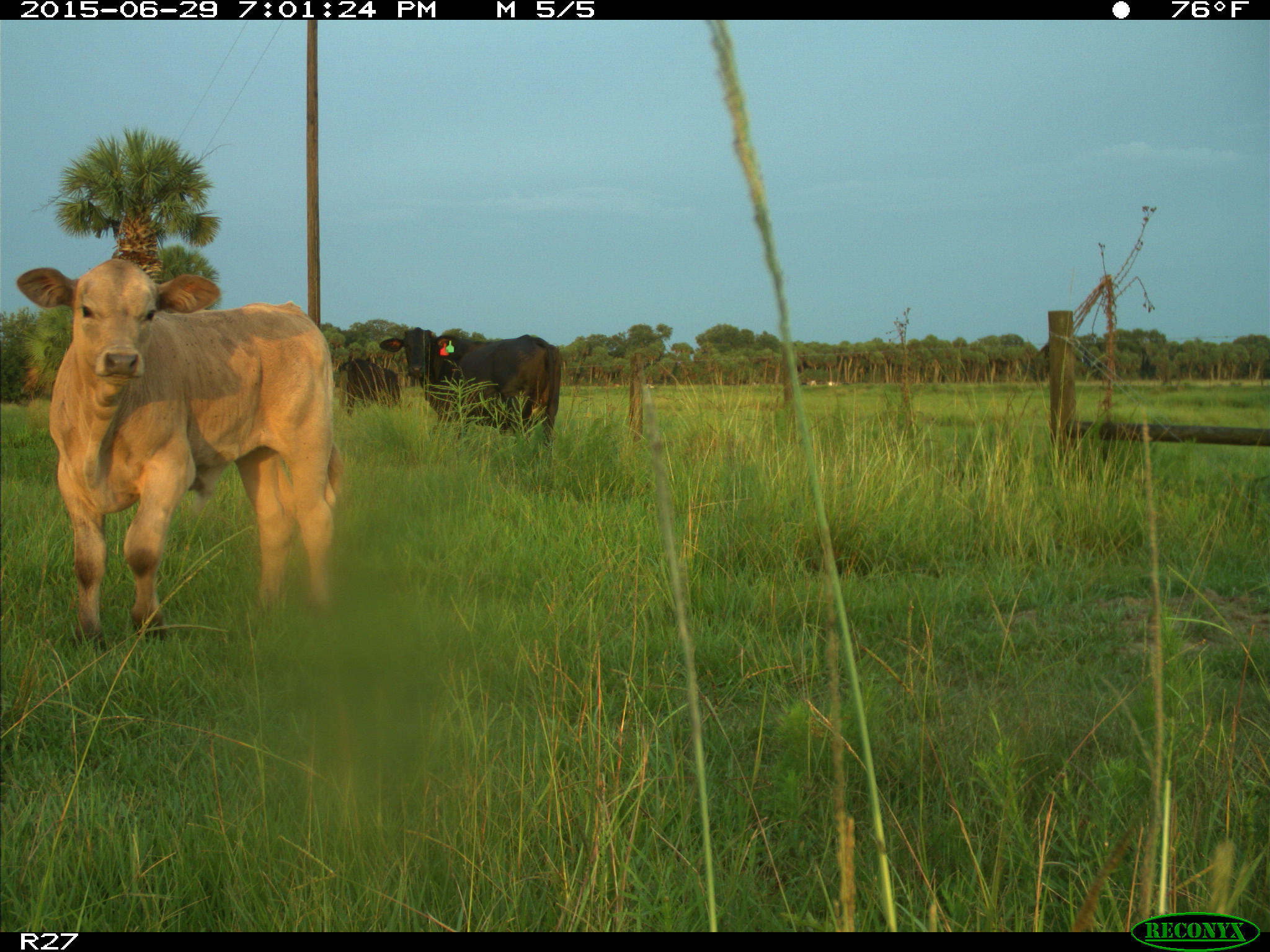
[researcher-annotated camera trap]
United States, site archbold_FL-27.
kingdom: Animalia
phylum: Chordata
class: Mammalia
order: Artiodactyla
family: Bovidae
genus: Bos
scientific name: Bos taurus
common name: domestic cow